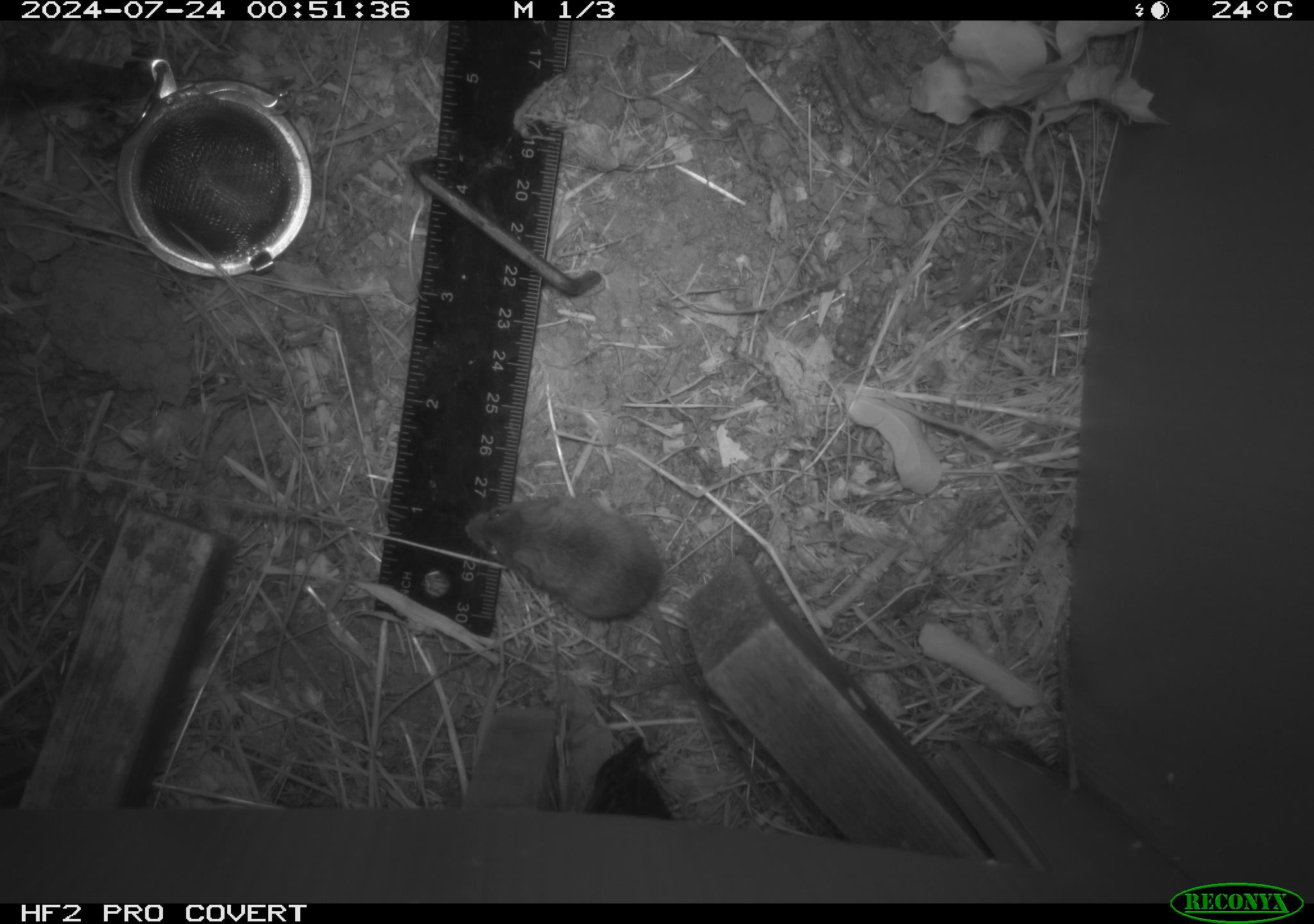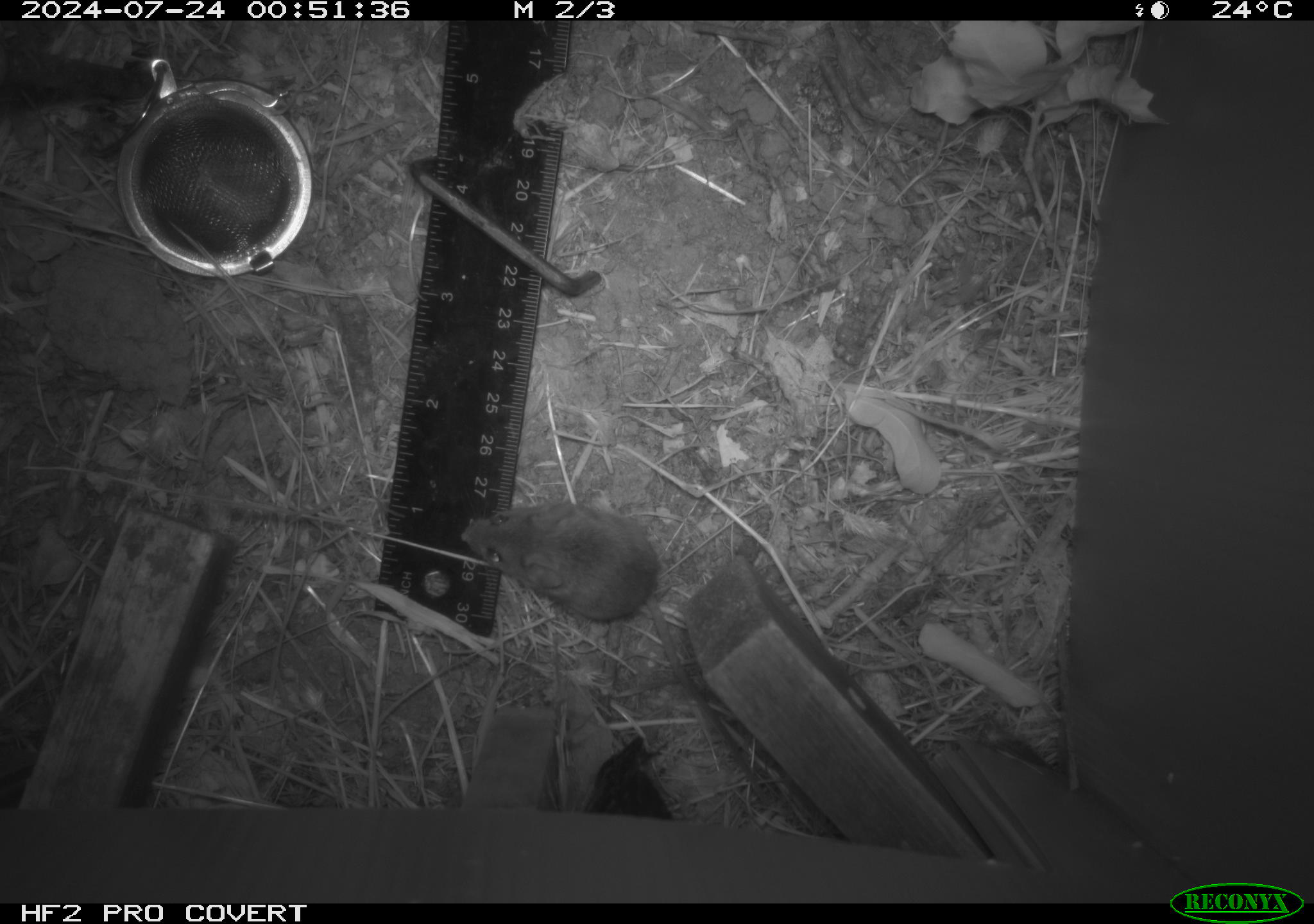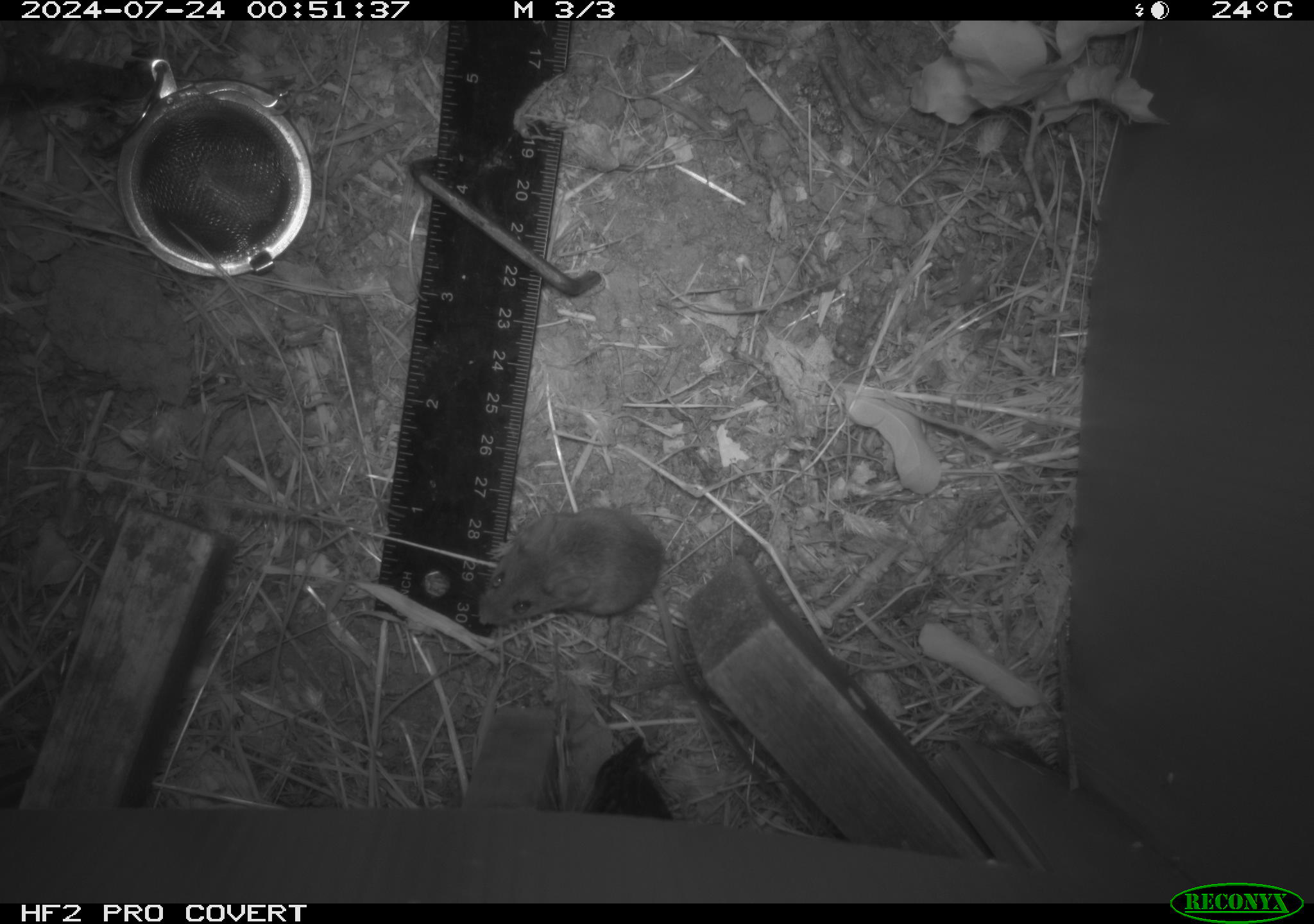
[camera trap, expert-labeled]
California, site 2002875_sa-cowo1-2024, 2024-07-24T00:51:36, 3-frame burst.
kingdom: Animalia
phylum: Chordata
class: Mammalia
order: Rodentia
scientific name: Rodentia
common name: mouse species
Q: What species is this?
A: Mouse species (Rodentia).